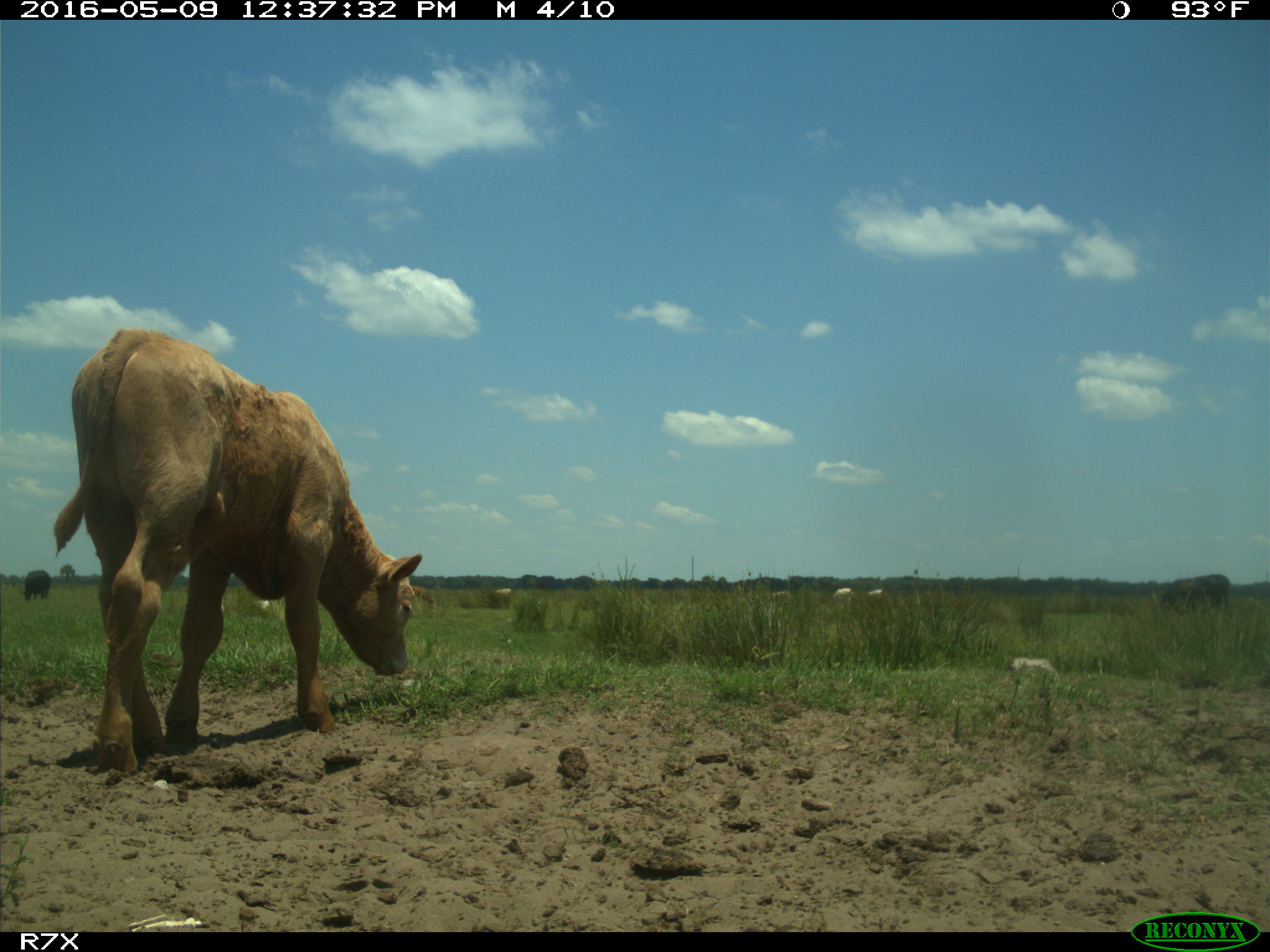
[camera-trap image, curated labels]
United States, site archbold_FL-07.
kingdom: Animalia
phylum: Chordata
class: Mammalia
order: Artiodactyla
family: Bovidae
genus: Bos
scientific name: Bos taurus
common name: domestic cow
Bos taurus (domestic cow).